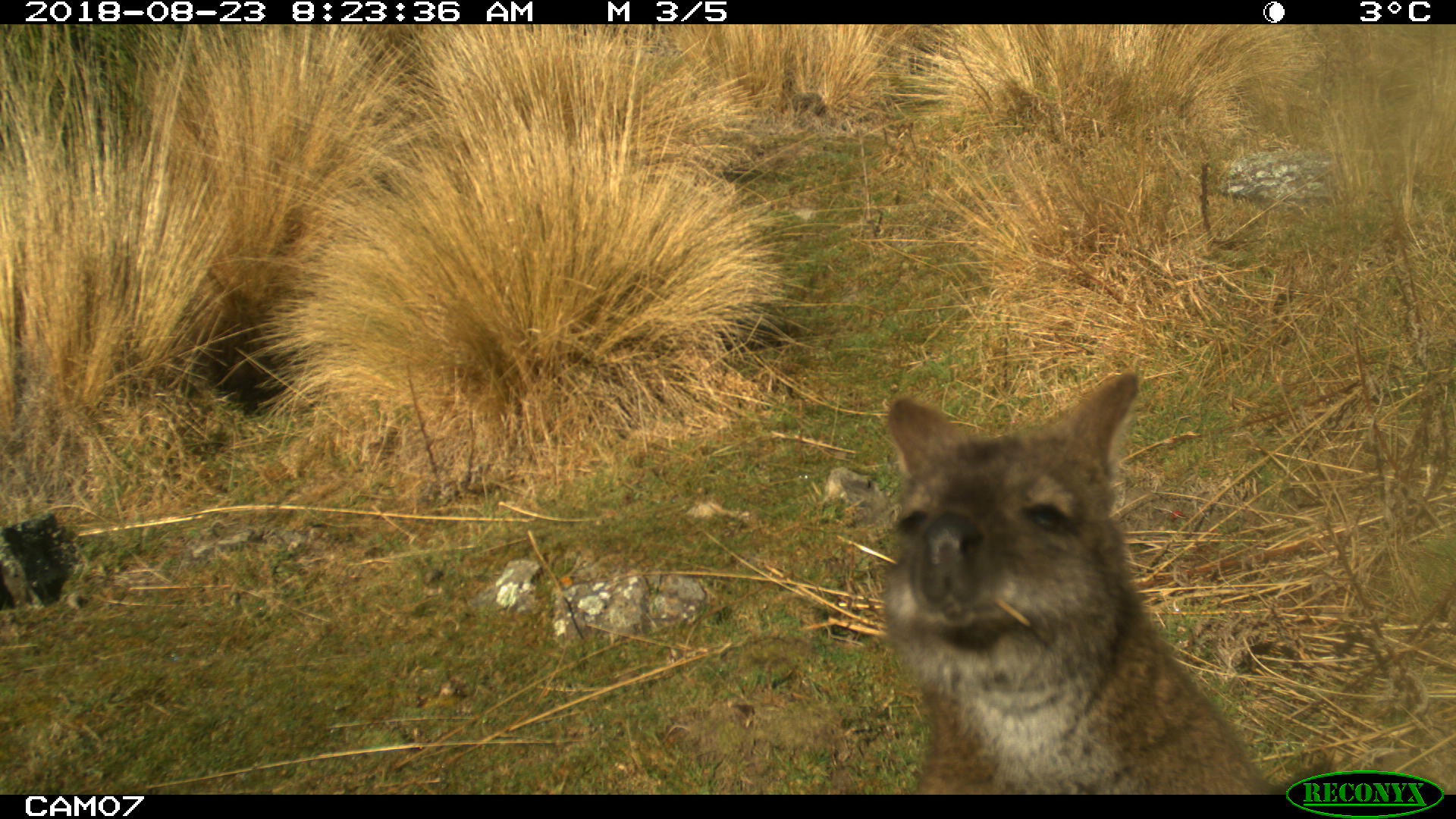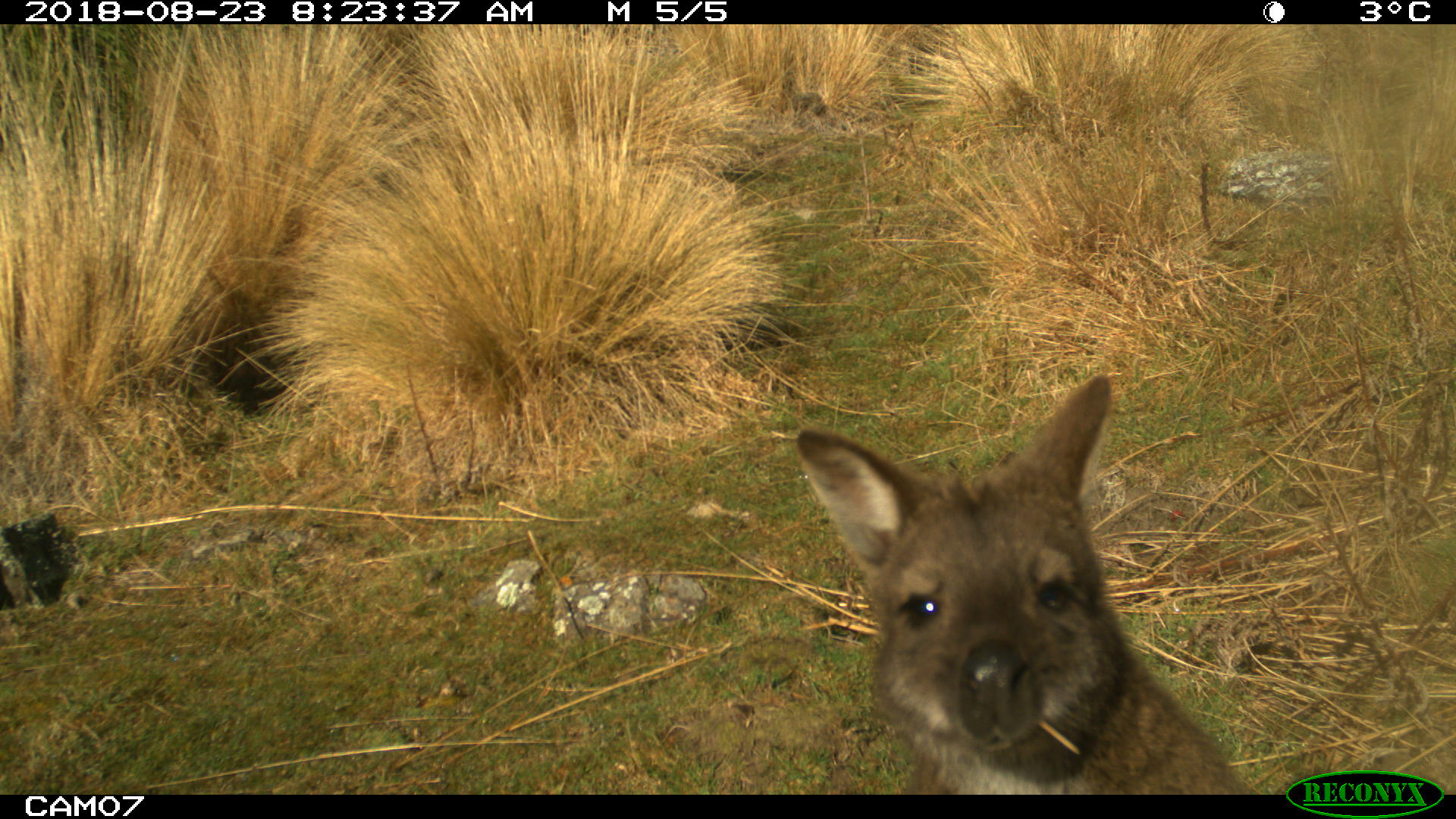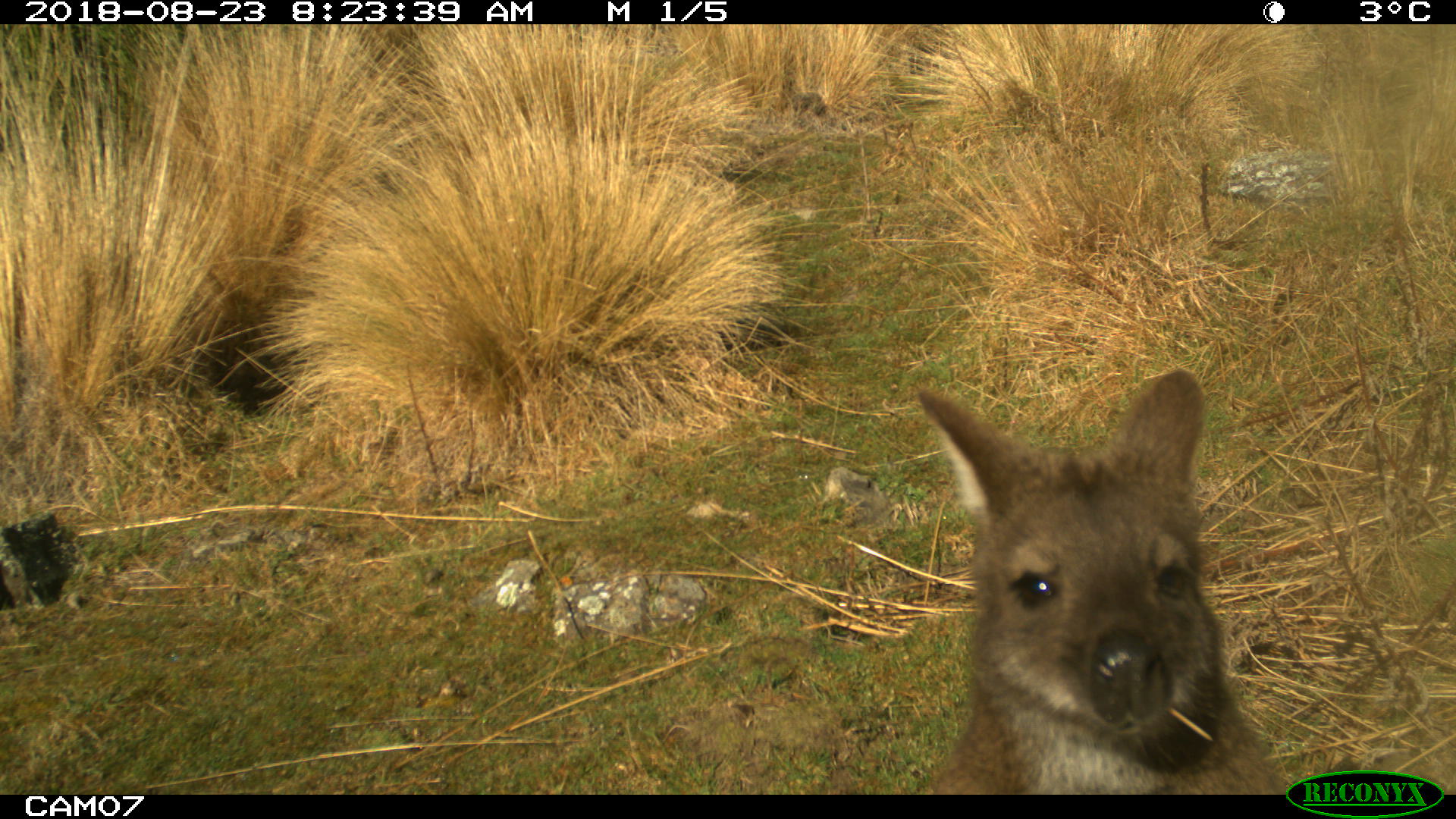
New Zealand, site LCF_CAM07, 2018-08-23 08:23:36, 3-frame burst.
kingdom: Animalia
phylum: Chordata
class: Mammalia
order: Diprotodontia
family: Macropodidae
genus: Notamacropus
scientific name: Notamacropus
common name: wallaby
Wallaby (Notamacropus).